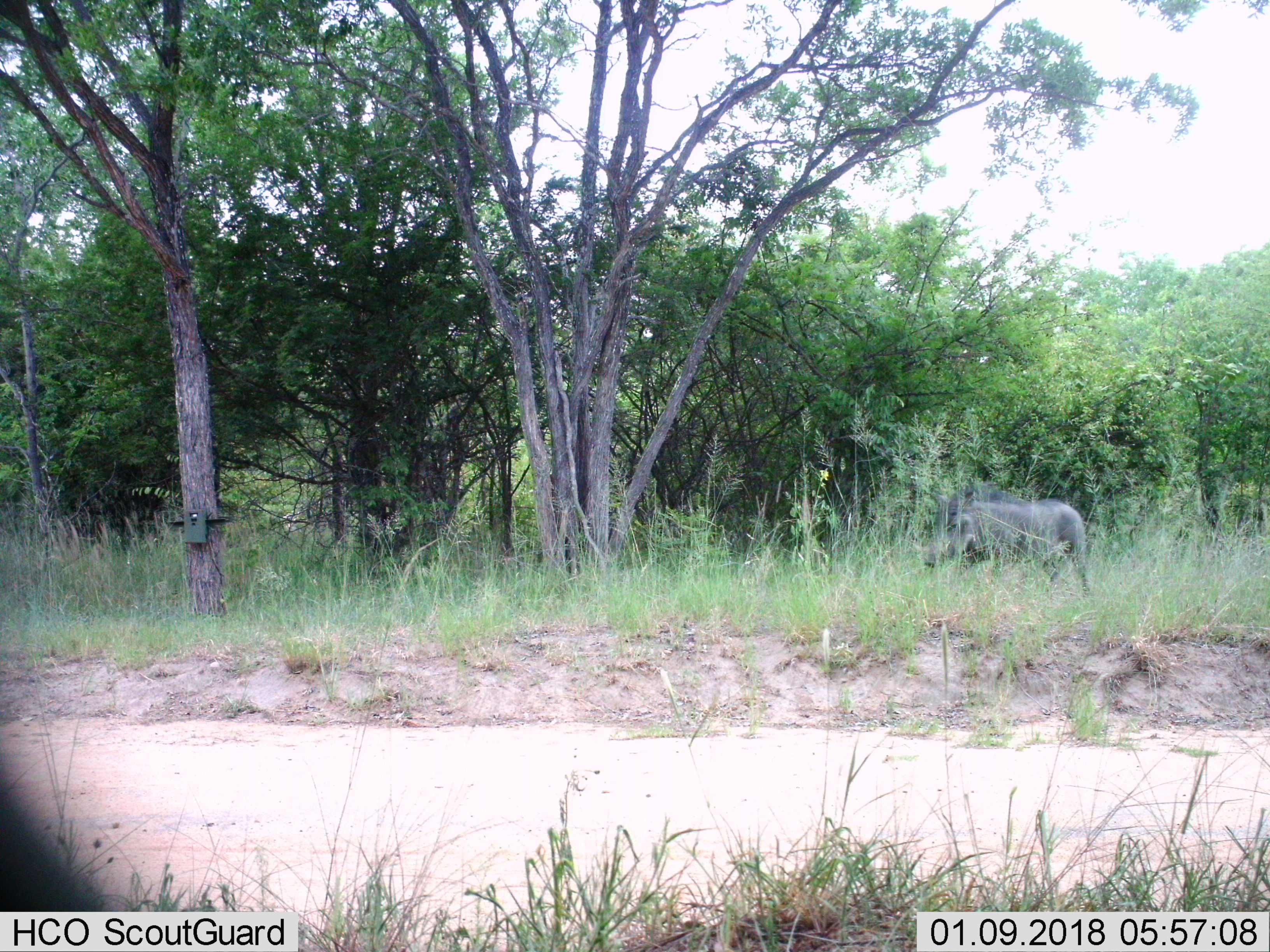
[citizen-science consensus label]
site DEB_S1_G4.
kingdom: Animalia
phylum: Chordata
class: Mammalia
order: Artiodactyla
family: Suidae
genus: Phacochoerus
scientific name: Phacochoerus africanus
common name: warthog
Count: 1.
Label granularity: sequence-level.